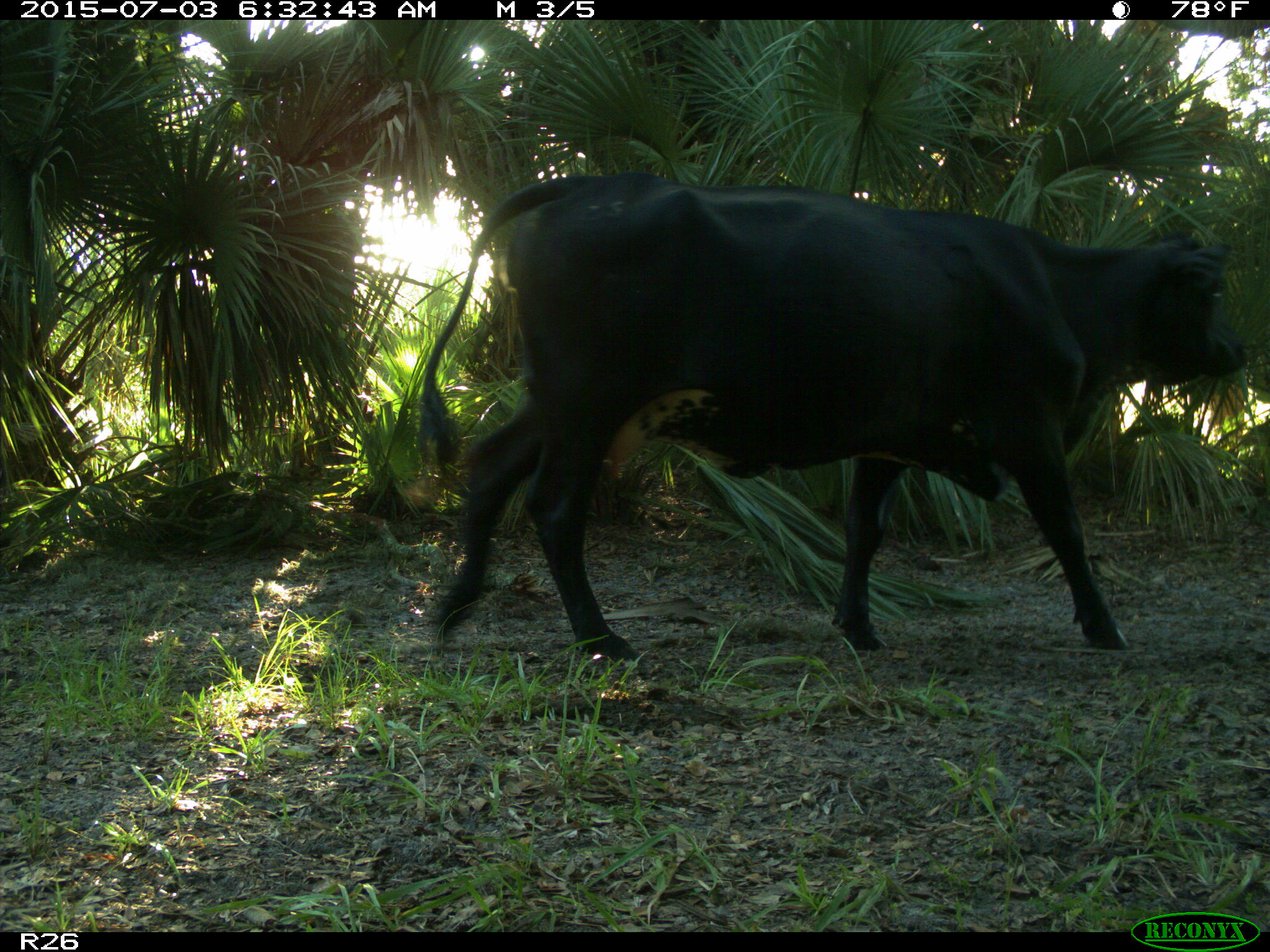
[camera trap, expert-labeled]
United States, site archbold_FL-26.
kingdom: Animalia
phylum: Chordata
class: Mammalia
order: Artiodactyla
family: Bovidae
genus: Bos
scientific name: Bos taurus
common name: domestic cow